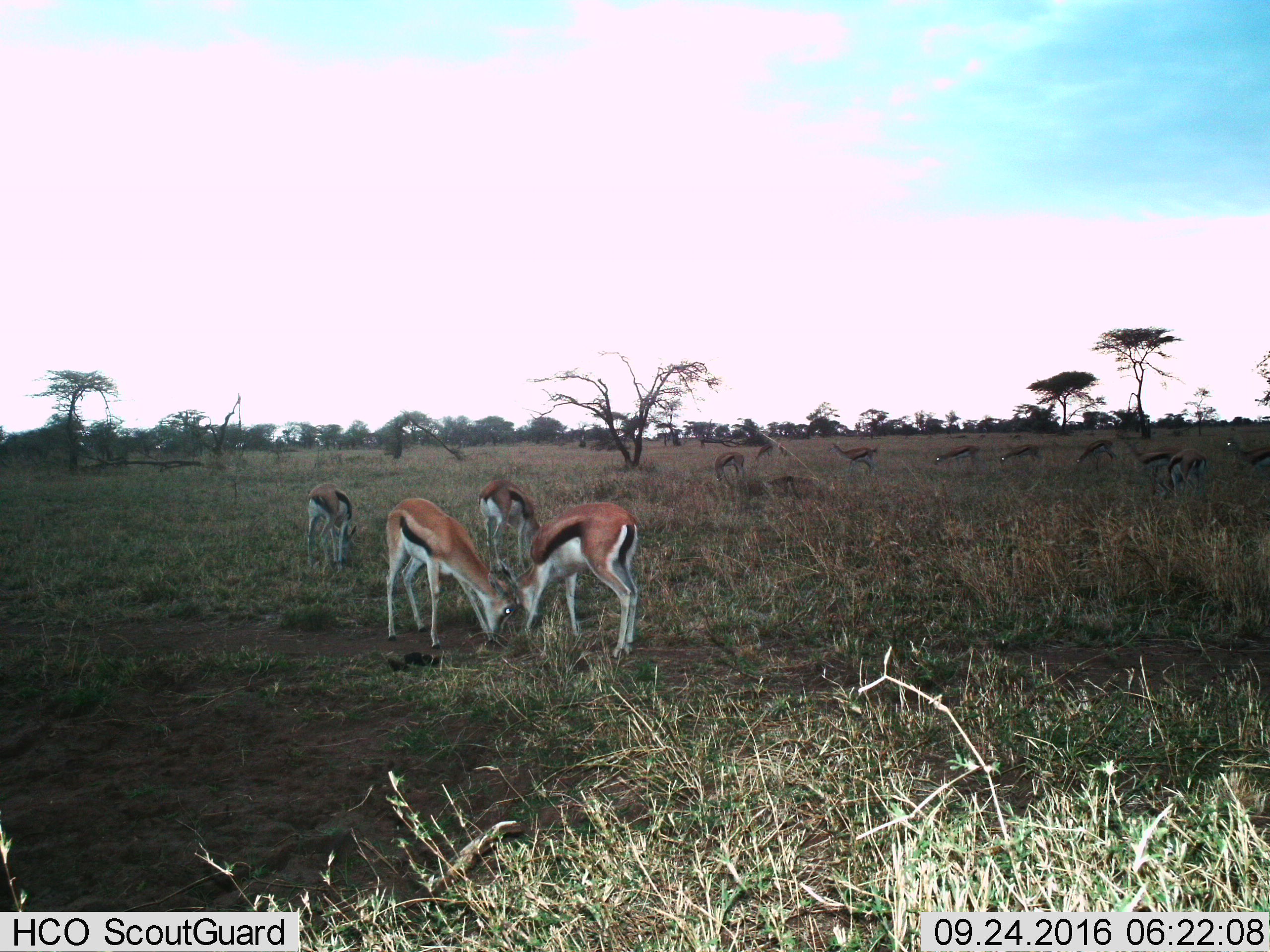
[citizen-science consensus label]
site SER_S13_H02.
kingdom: Animalia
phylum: Chordata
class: Mammalia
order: Artiodactyla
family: Bovidae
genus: Eudorcas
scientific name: Eudorcas thomsonii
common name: thomson's gazelle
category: gazellethomsons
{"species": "gazellethomsons (thomson's gazelle) (Eudorcas thomsonii)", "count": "11-50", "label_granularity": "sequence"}